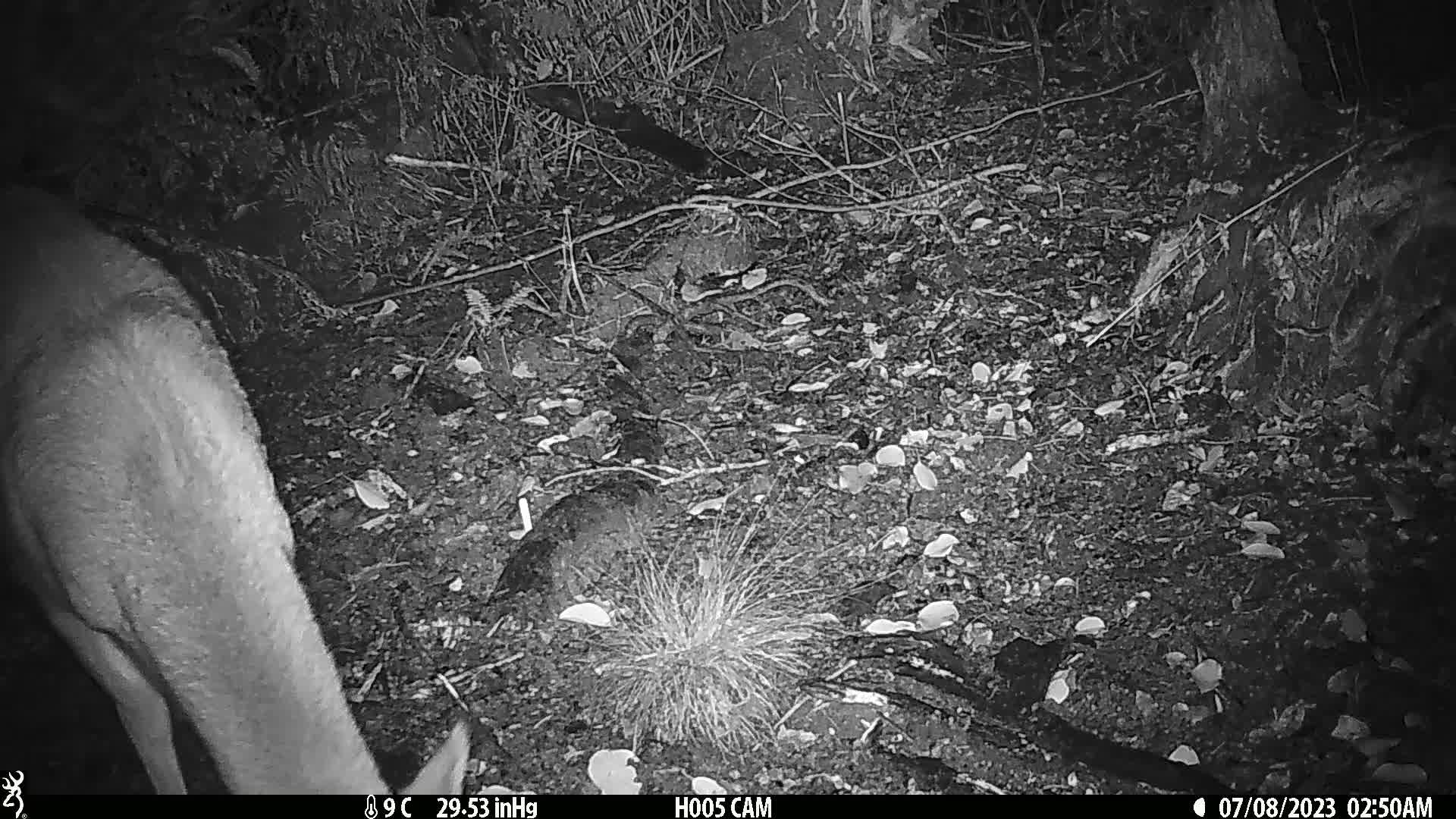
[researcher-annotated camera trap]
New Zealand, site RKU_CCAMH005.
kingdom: Animalia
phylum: Chordata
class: Mammalia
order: Artiodactyla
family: Cervidae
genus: Odocoileus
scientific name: Odocoileus virginianus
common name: white-tailed deer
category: white tailed deer